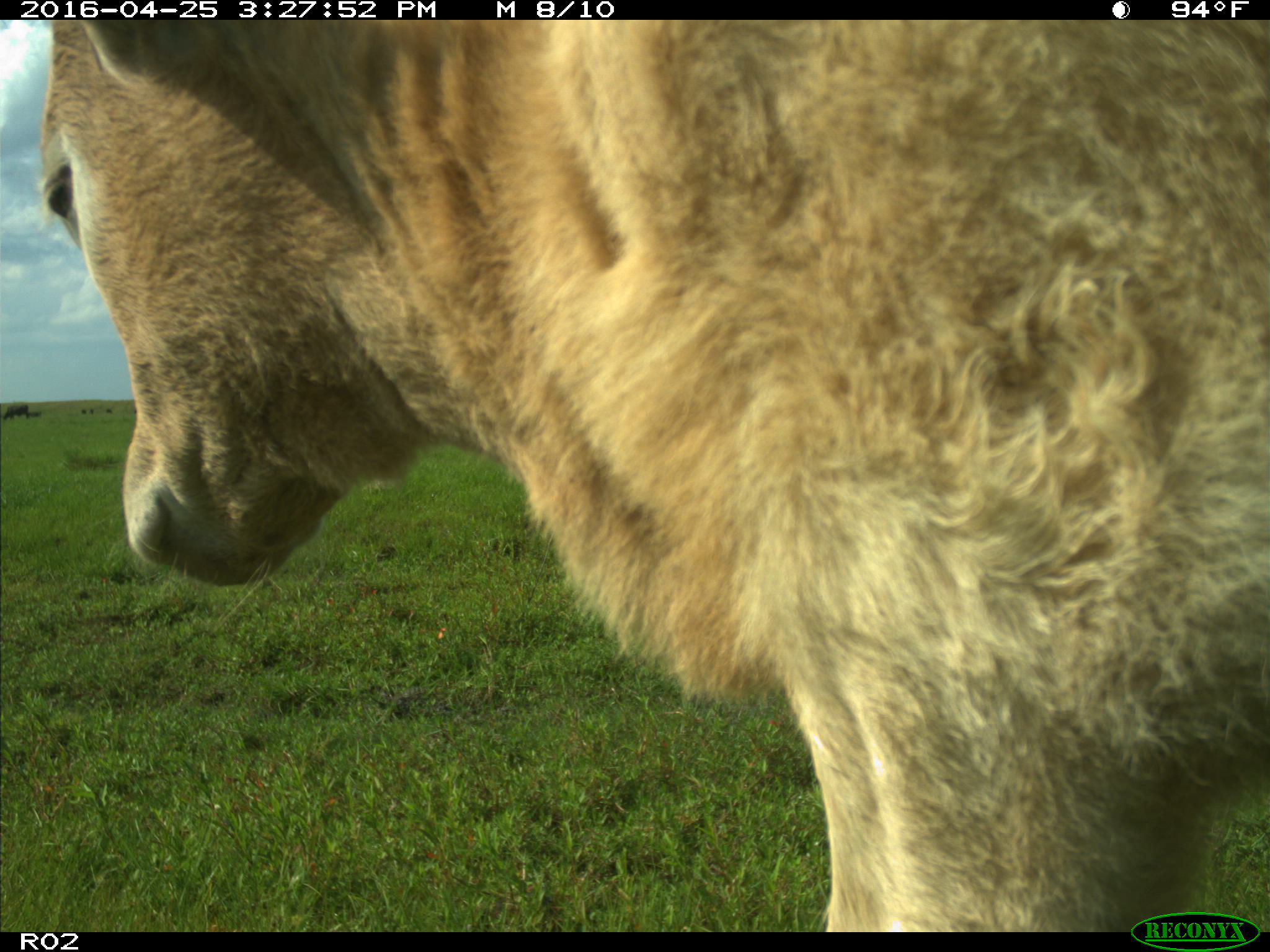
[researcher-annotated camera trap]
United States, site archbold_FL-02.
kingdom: Animalia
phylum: Chordata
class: Mammalia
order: Artiodactyla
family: Bovidae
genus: Bos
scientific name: Bos taurus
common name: domestic cow